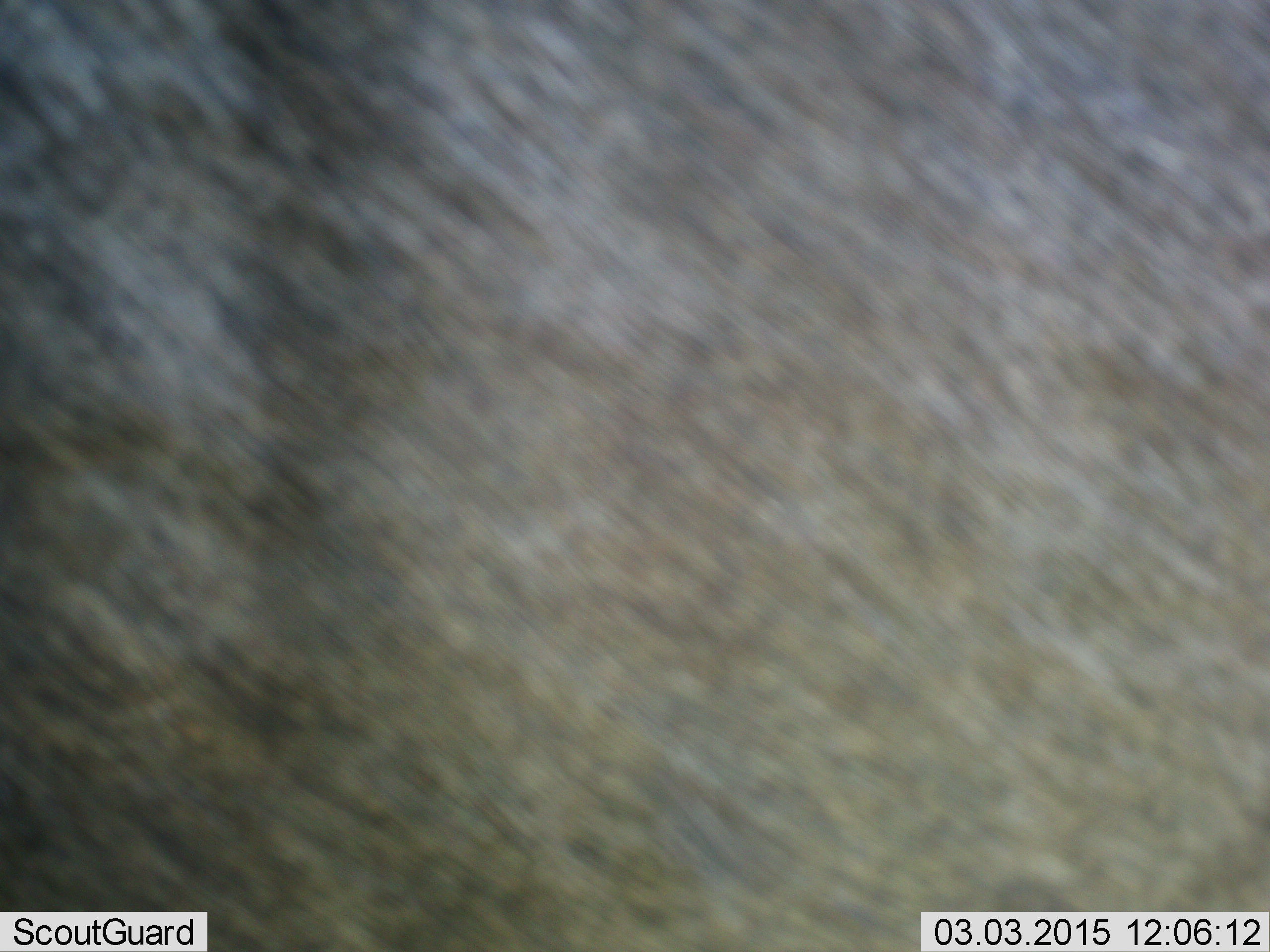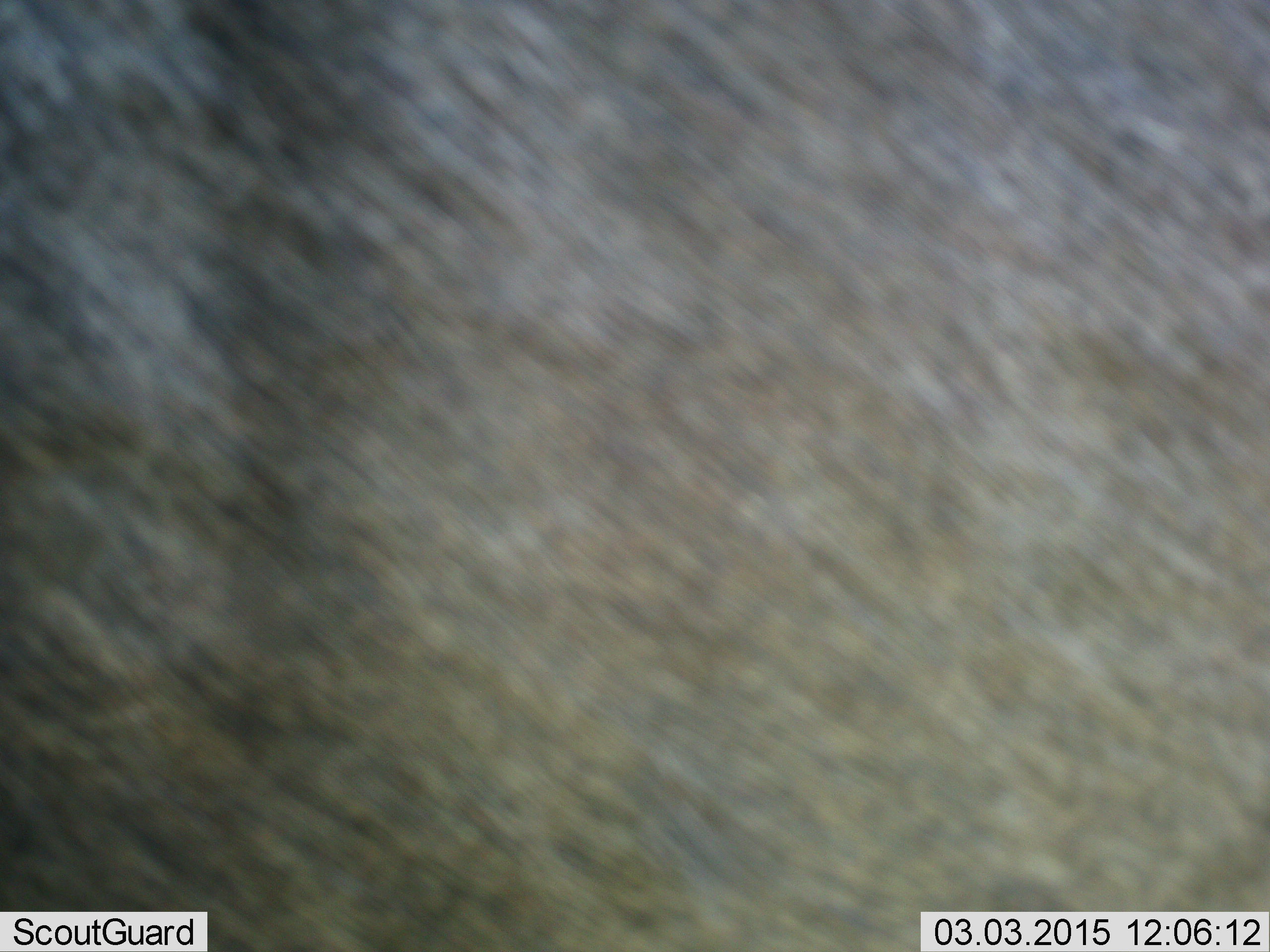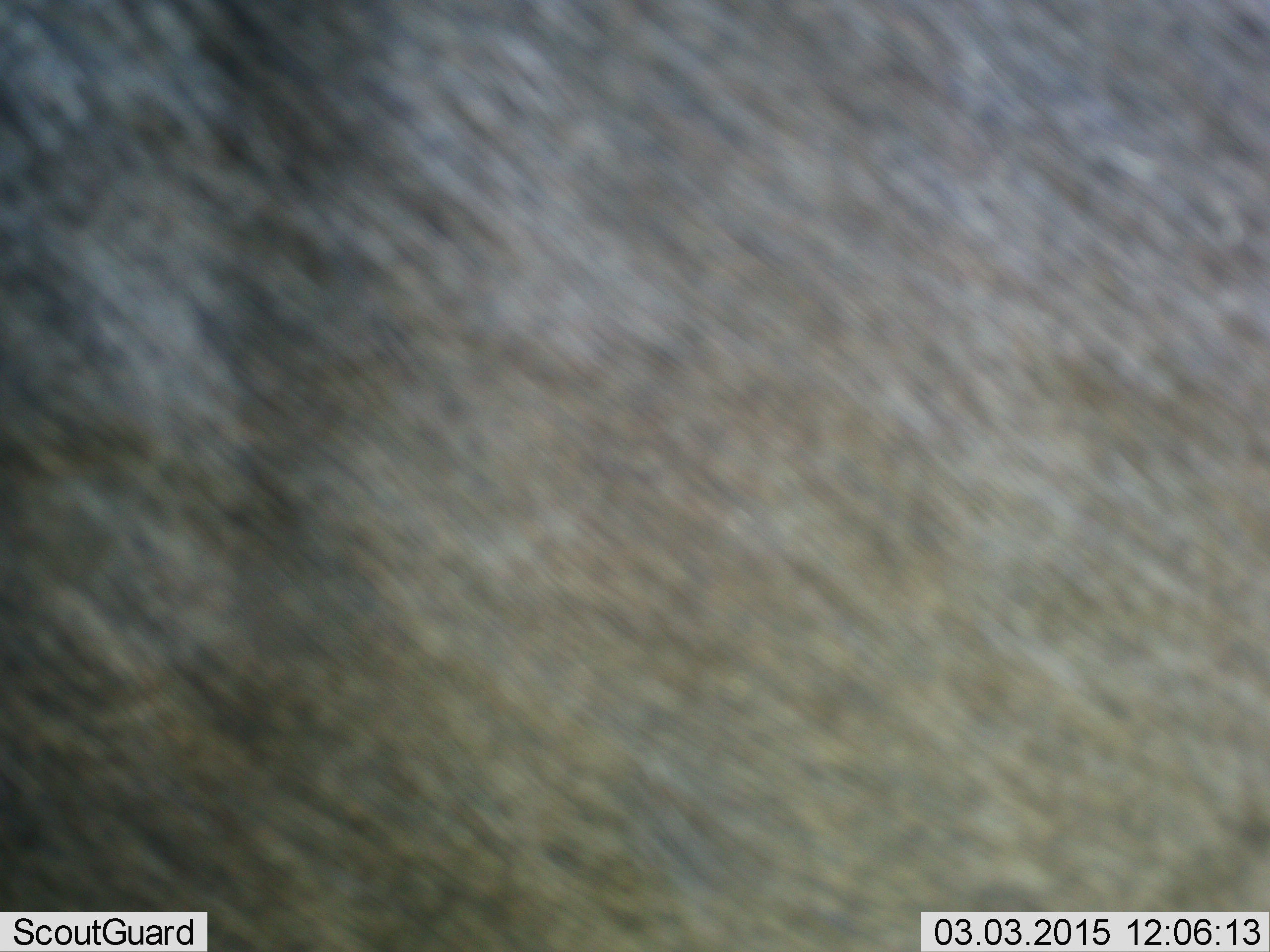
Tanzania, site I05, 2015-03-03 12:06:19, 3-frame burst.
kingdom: Animalia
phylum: Chordata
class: Mammalia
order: Artiodactyla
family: Bovidae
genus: Connochaetes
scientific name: Connochaetes taurinus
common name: blue wildebeest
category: wildebeest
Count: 1.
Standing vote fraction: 80%.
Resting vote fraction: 0%.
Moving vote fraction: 10%.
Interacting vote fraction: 10%.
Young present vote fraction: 0%.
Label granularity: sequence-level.